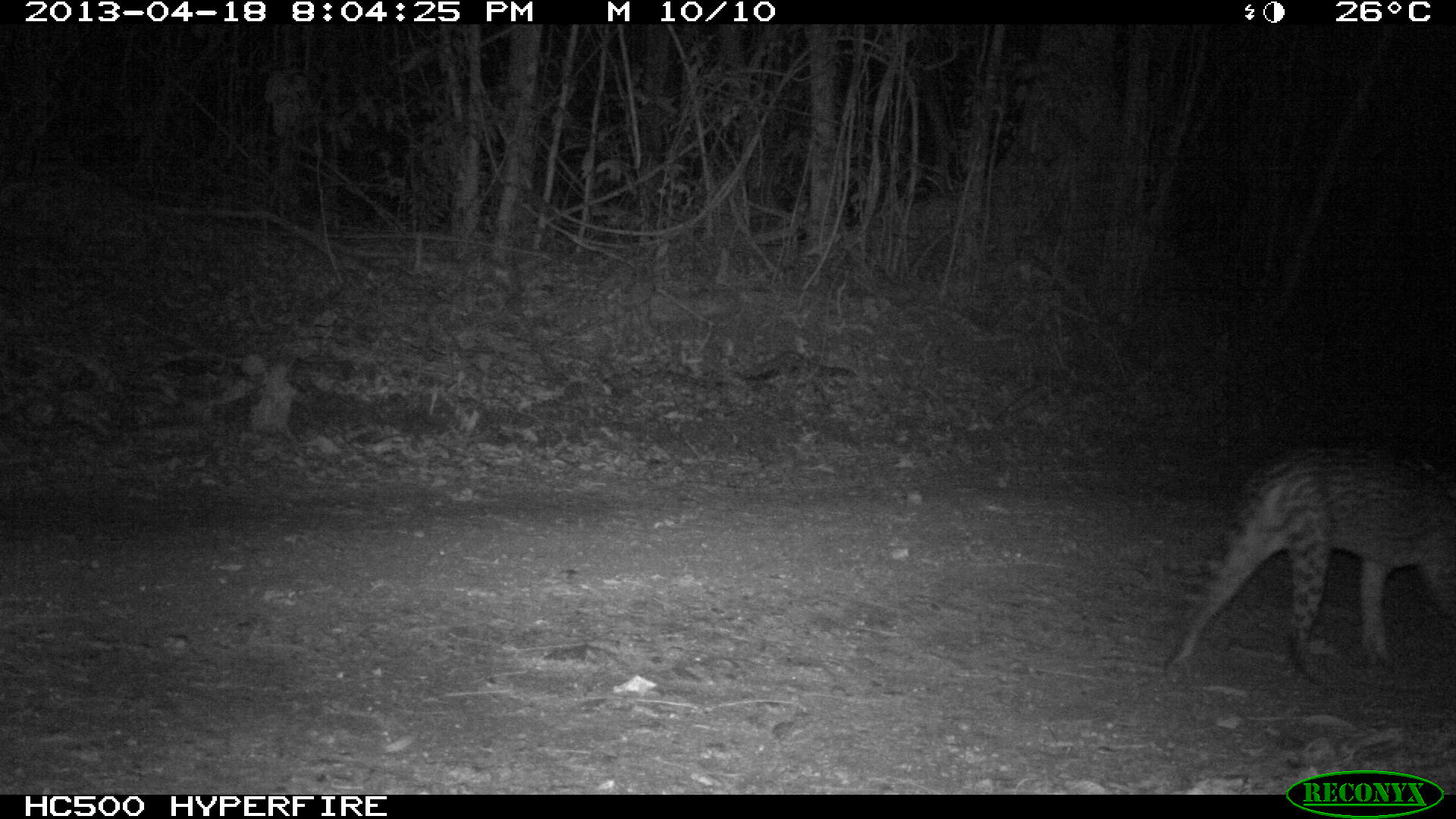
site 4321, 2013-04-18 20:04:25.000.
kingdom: Animalia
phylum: Chordata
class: Mammalia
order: Carnivora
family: Felidae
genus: Leopardus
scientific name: Leopardus pardalis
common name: ocelot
Leopardus pardalis (ocelot), count 1, sex male.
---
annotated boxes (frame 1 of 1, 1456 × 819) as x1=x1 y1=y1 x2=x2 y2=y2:
leopardus pardalis: x1=1156 y1=440 x2=1456 y2=686